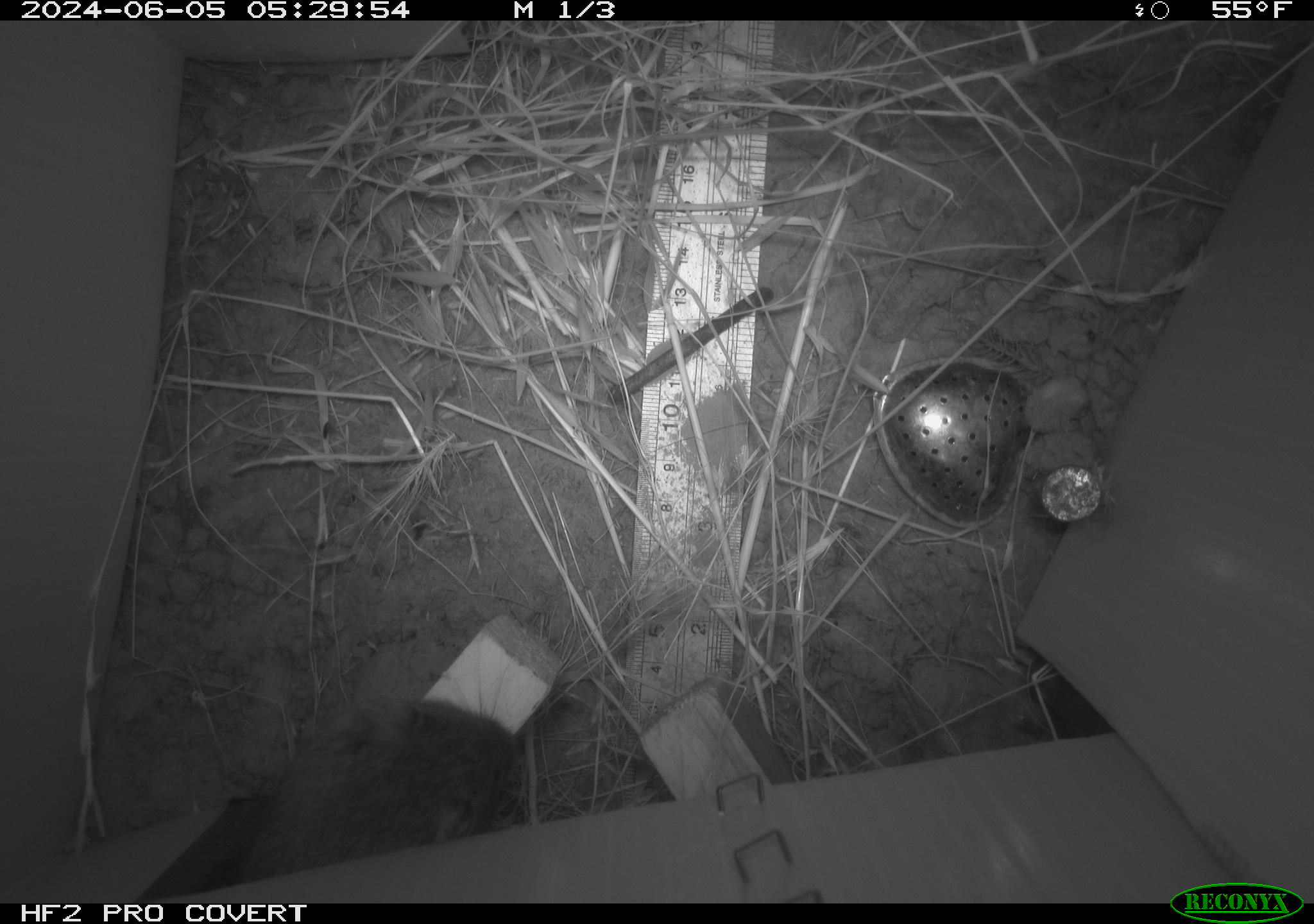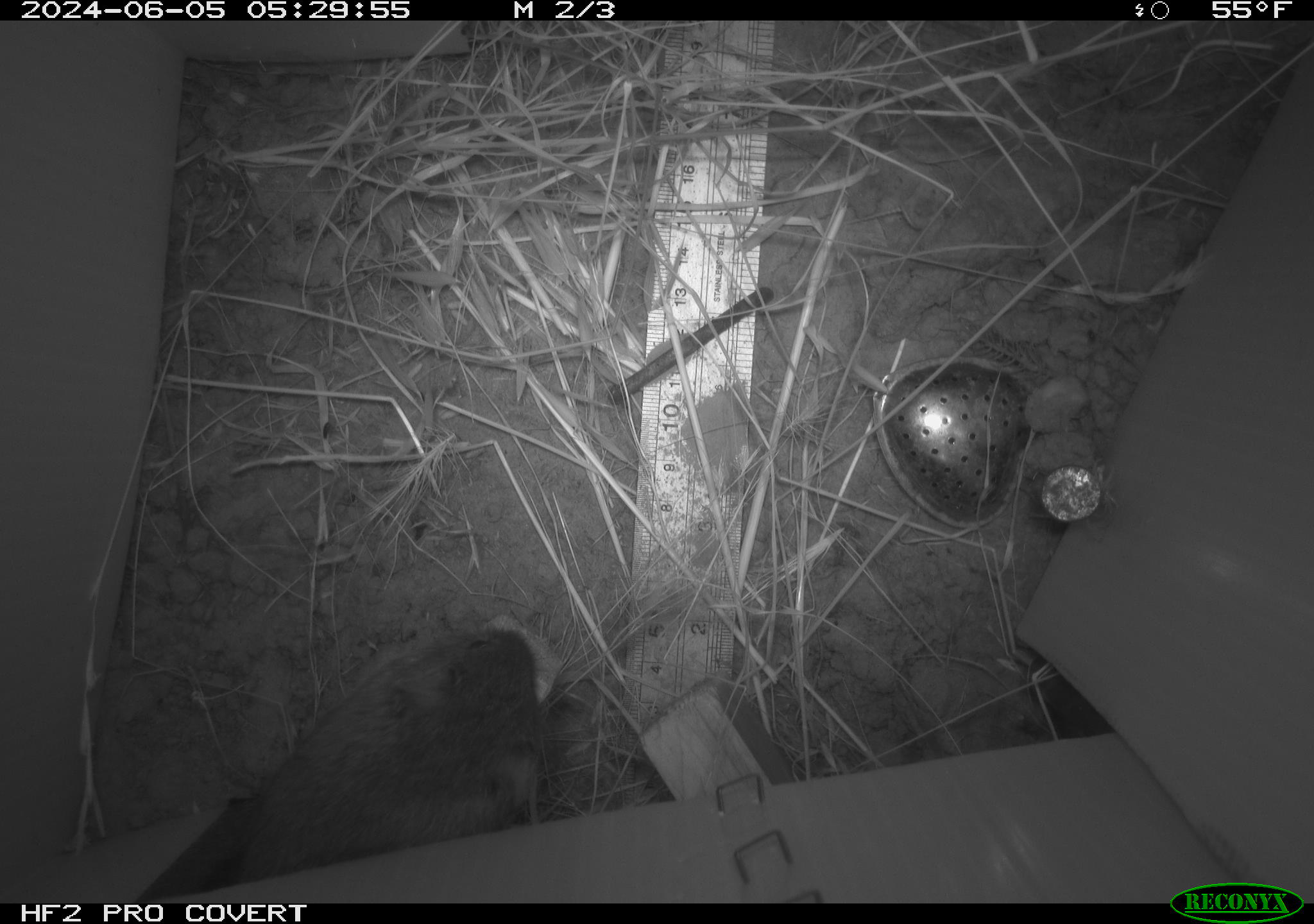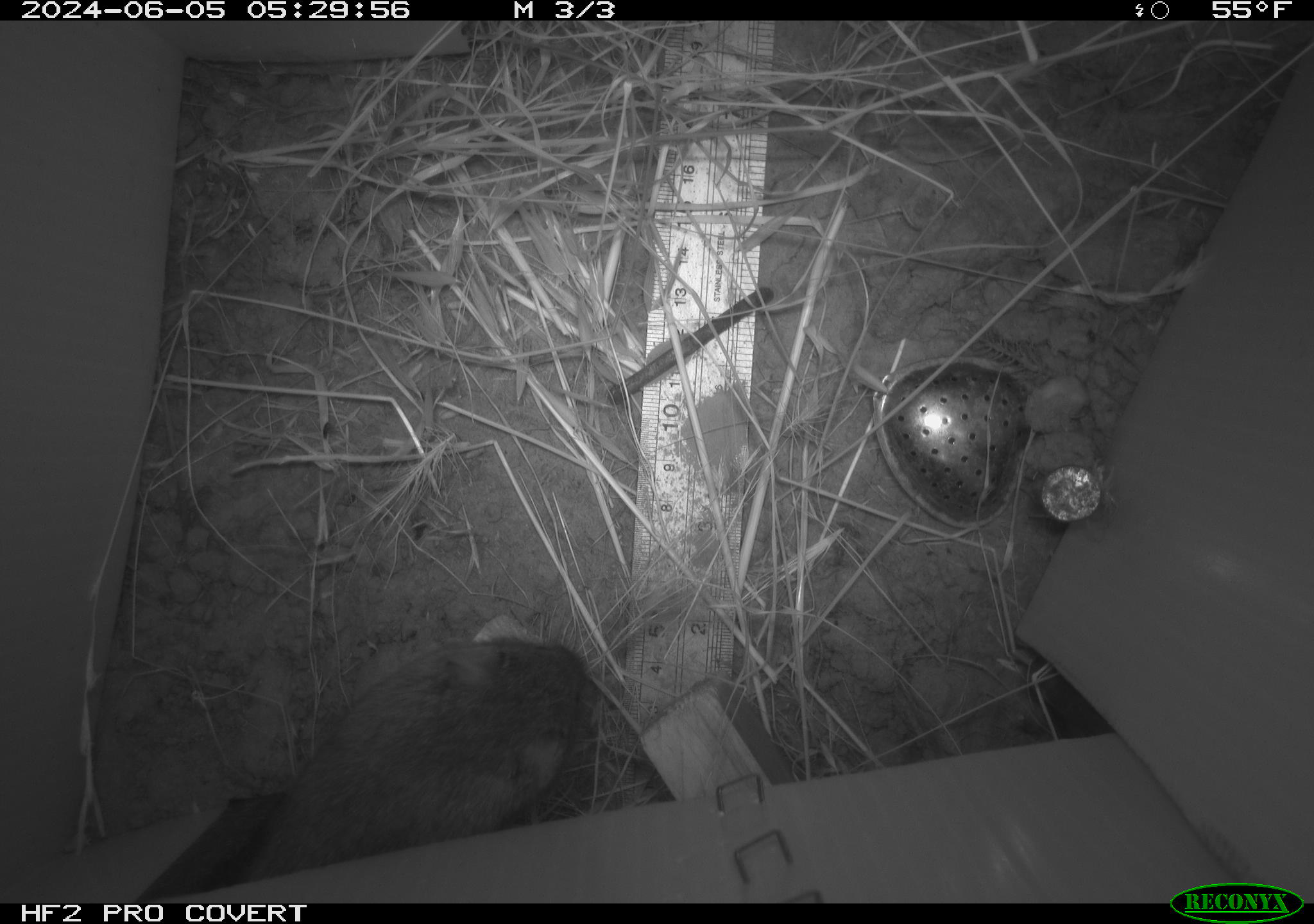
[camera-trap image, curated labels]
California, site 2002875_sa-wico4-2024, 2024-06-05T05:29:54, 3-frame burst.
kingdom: Animalia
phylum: Chordata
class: Mammalia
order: Rodentia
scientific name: Rodentia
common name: rodent